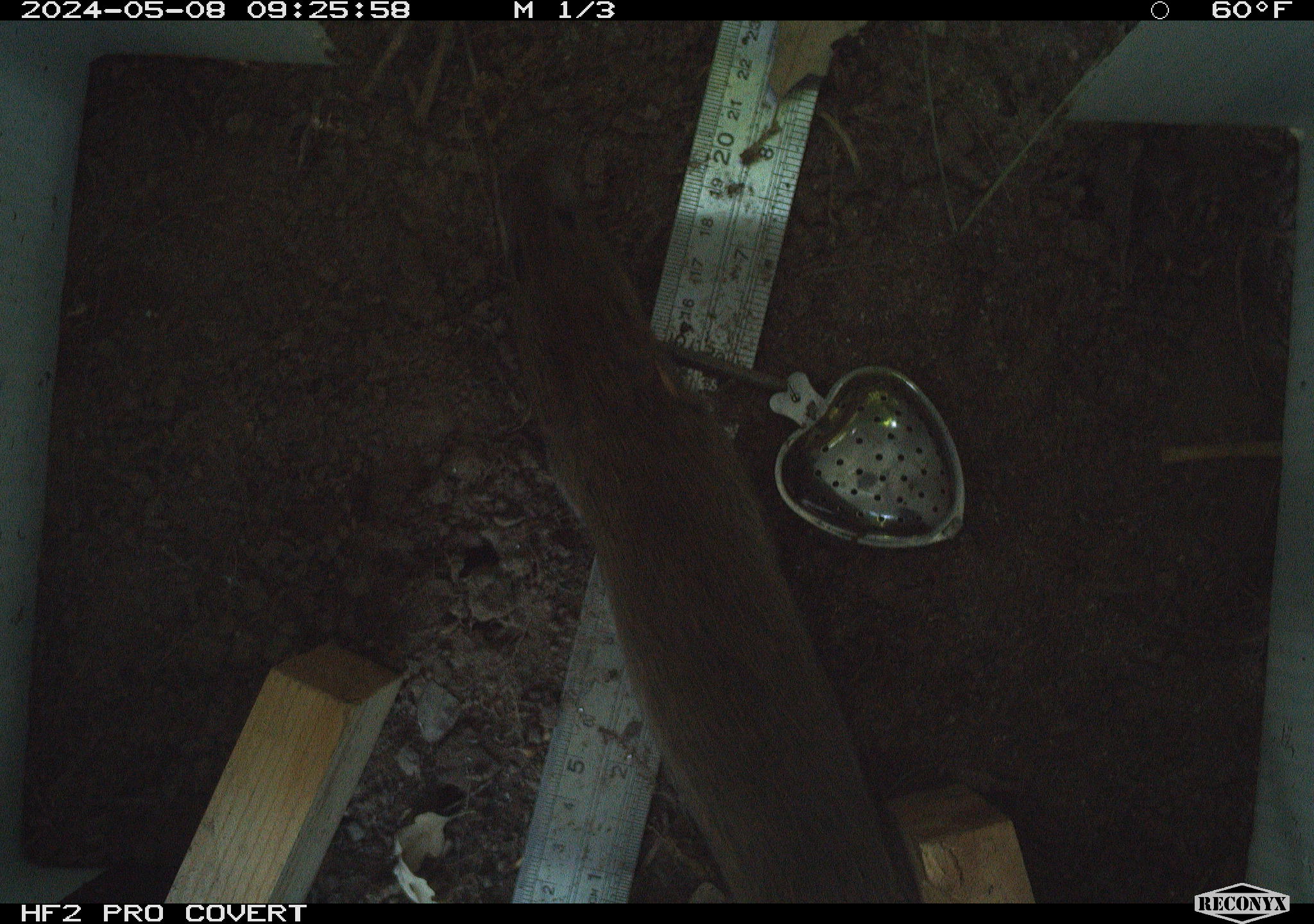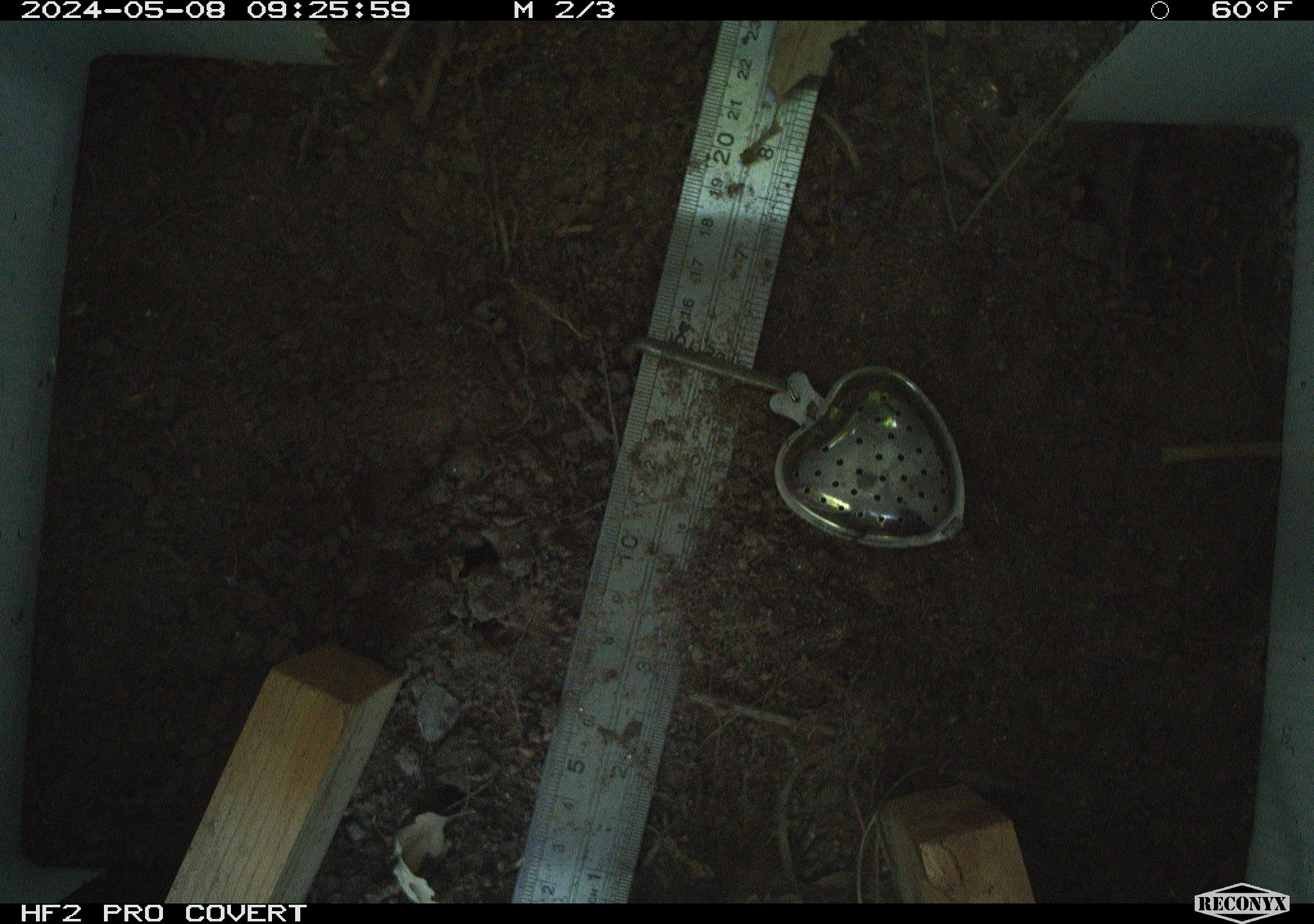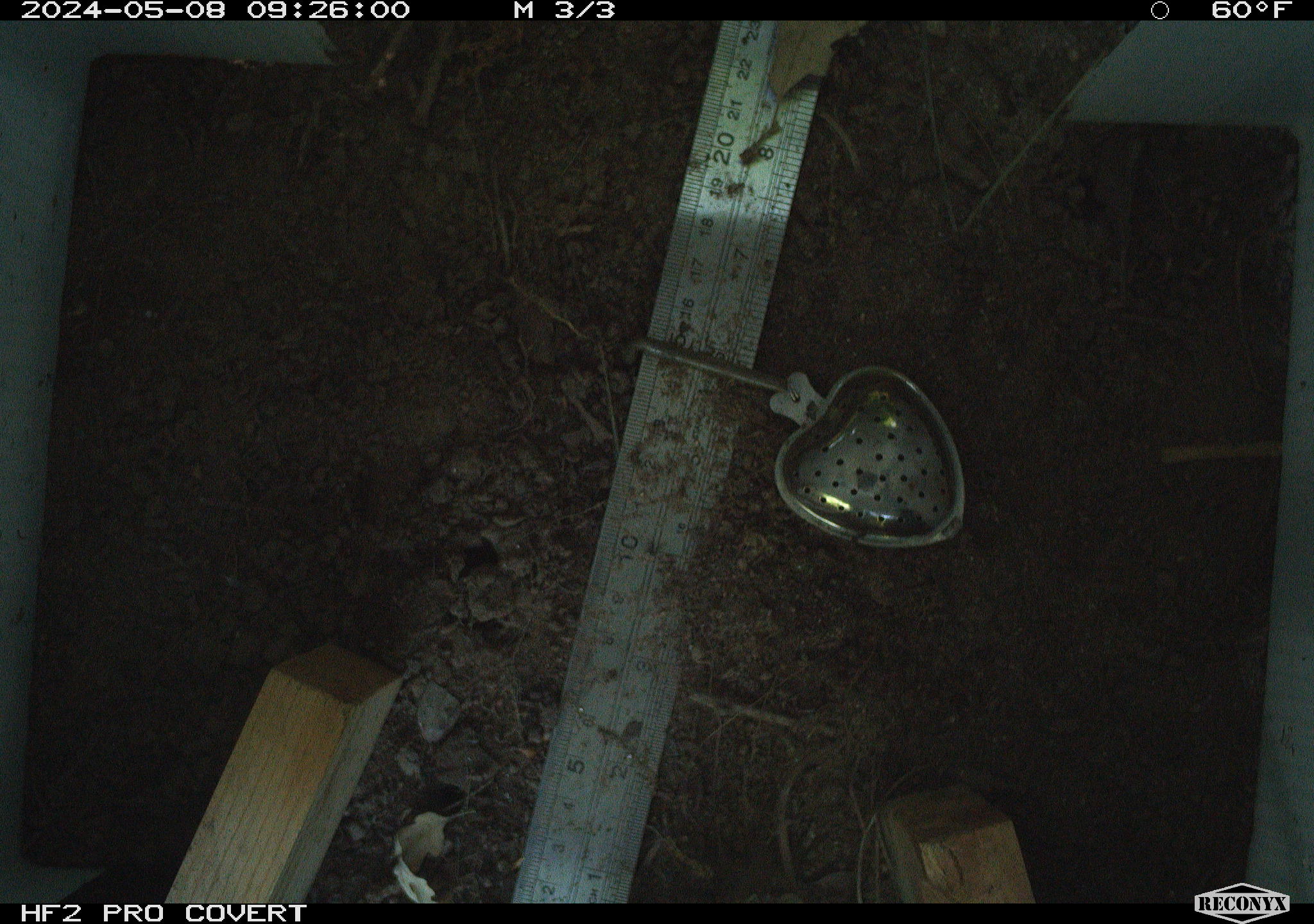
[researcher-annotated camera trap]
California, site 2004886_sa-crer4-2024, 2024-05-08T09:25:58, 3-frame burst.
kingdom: Animalia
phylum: Chordata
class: Mammalia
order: Rodentia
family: Cricetidae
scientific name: Arvicolinae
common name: voles, lemmings, and muskrats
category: arvicolinae subfamily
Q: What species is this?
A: Arvicolinae subfamily (voles, lemmings, and muskrats) (Arvicolinae).